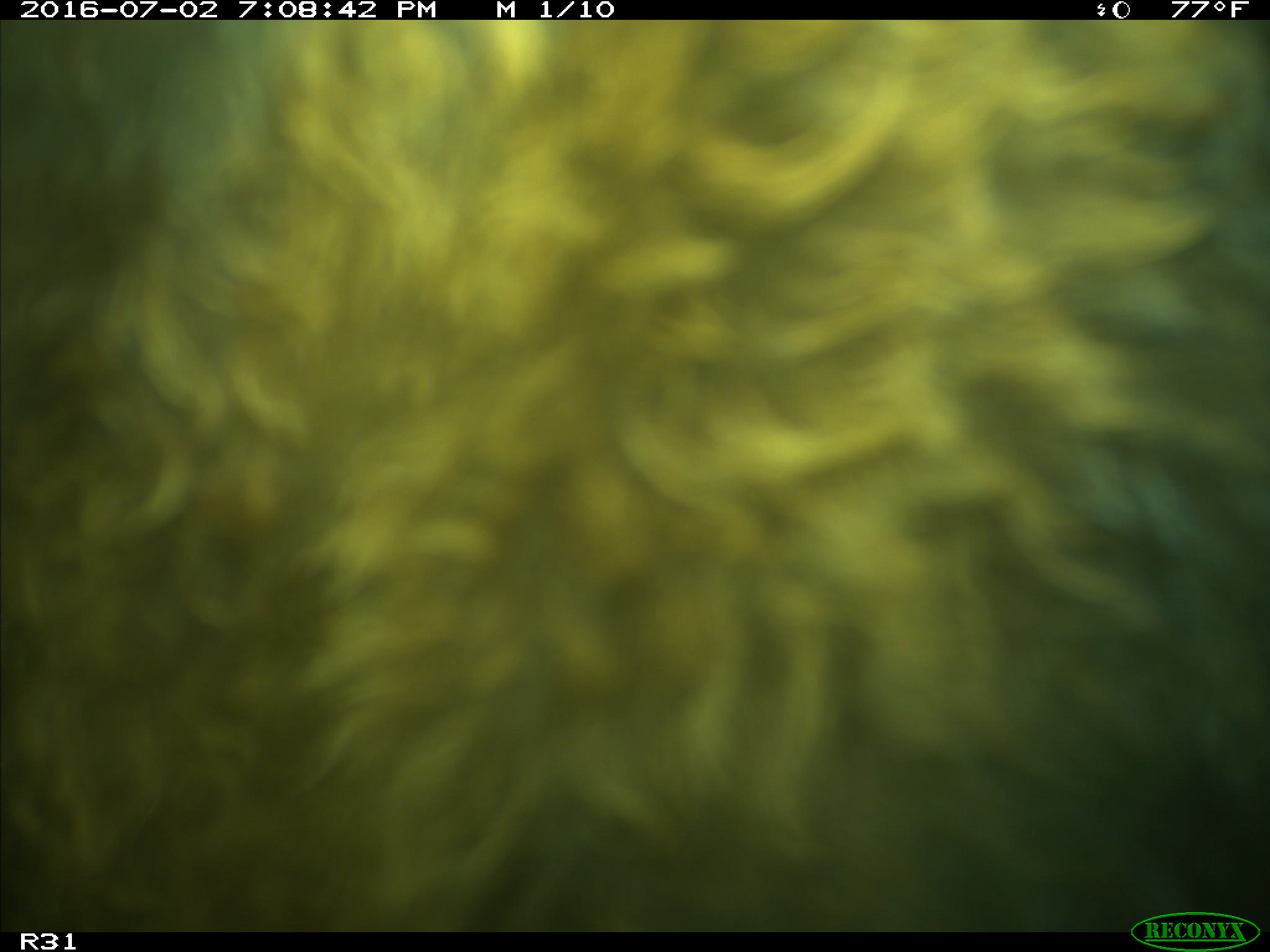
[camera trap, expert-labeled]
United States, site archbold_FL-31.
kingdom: Animalia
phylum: Chordata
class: Mammalia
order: Artiodactyla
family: Bovidae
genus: Bos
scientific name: Bos taurus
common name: domestic cow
Bos taurus (domestic cow).